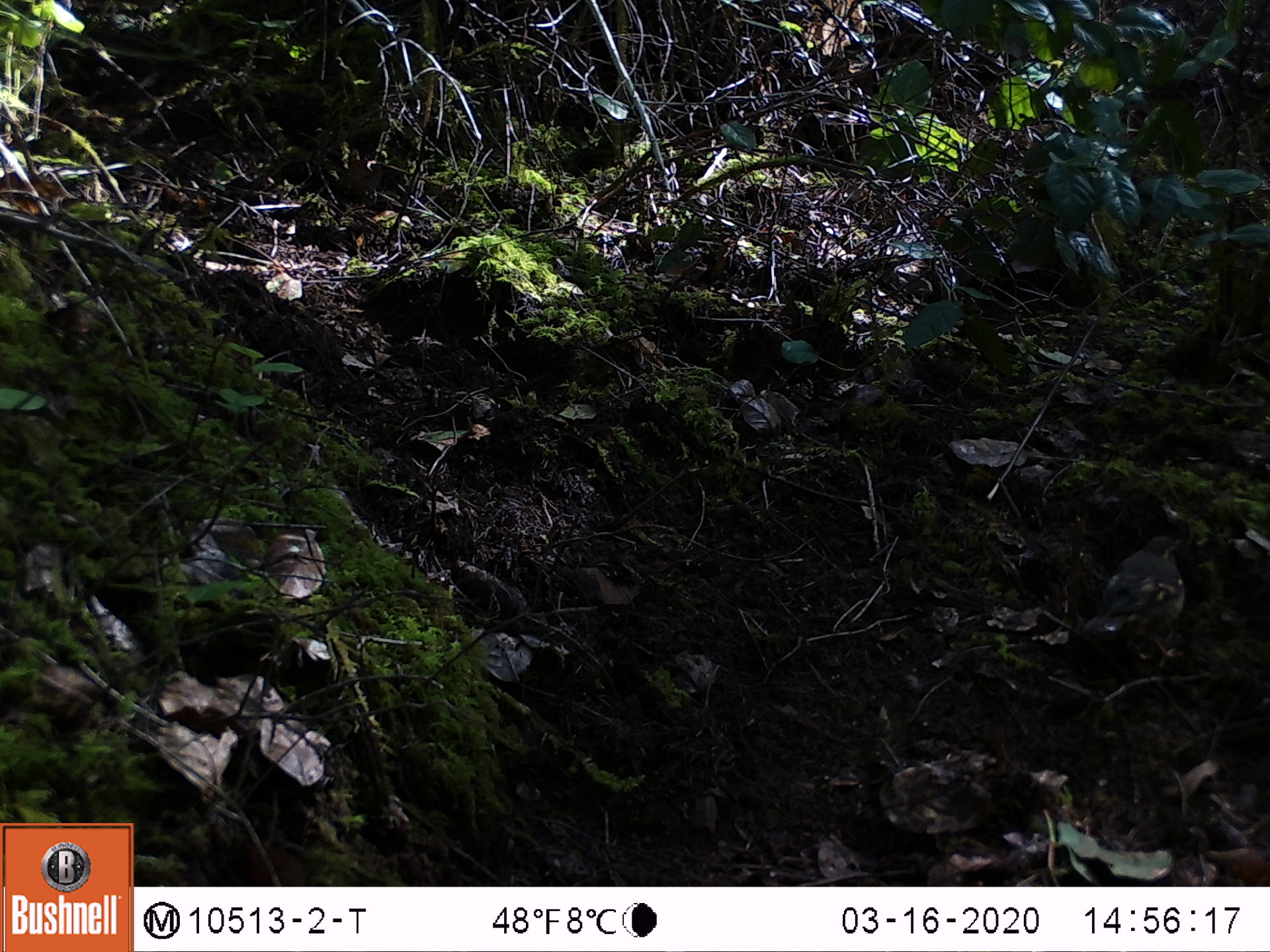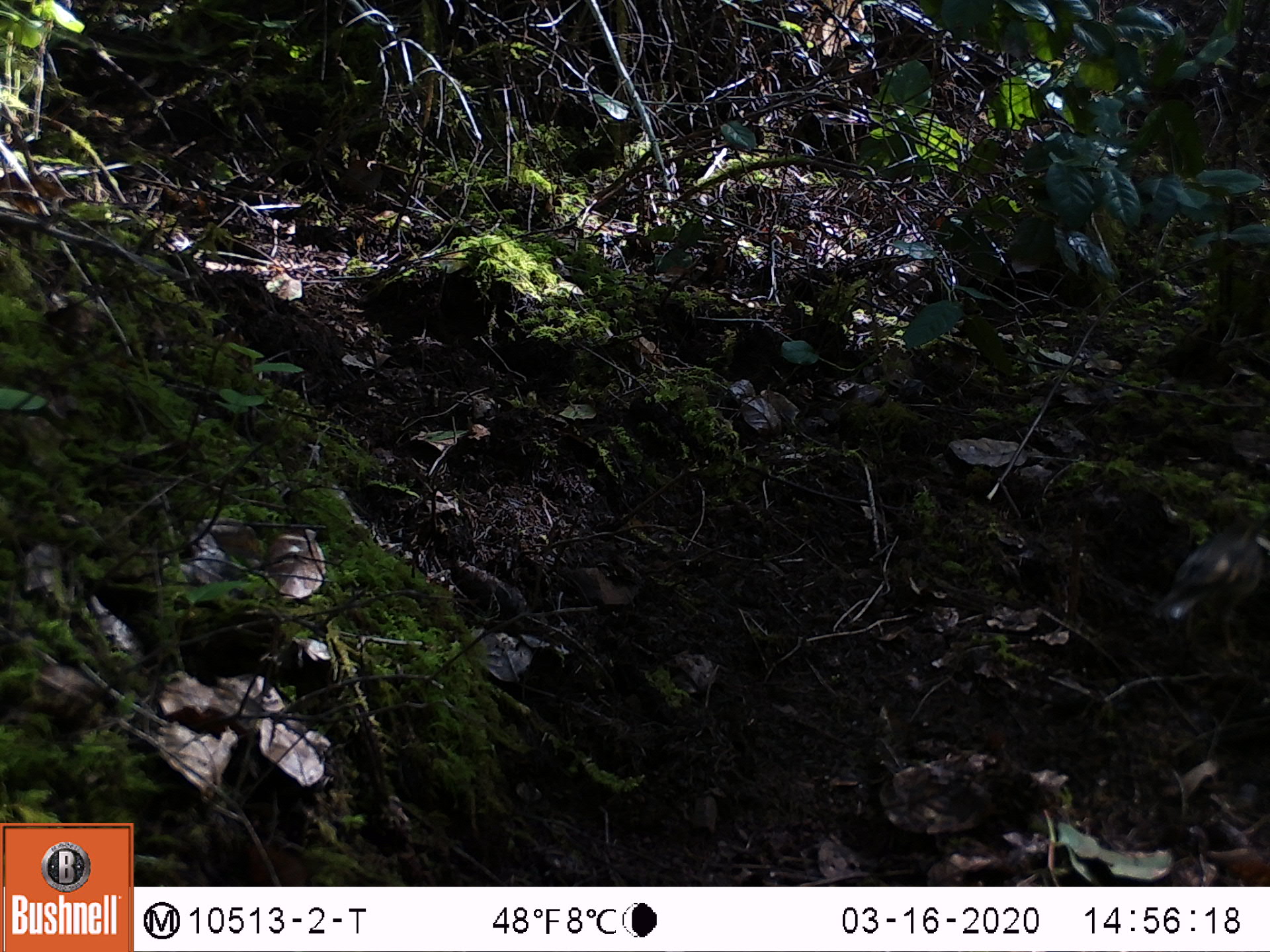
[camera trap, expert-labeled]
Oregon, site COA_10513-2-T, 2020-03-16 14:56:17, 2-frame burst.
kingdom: Animalia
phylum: Chordata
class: Aves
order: Passeriformes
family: Turdidae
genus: Ixoreus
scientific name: Ixoreus naevius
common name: varied thrush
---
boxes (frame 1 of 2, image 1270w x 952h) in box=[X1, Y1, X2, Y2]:
varied thrush: box=[1086, 519, 1209, 662]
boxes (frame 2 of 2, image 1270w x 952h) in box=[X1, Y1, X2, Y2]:
varied thrush: box=[1154, 513, 1263, 660]